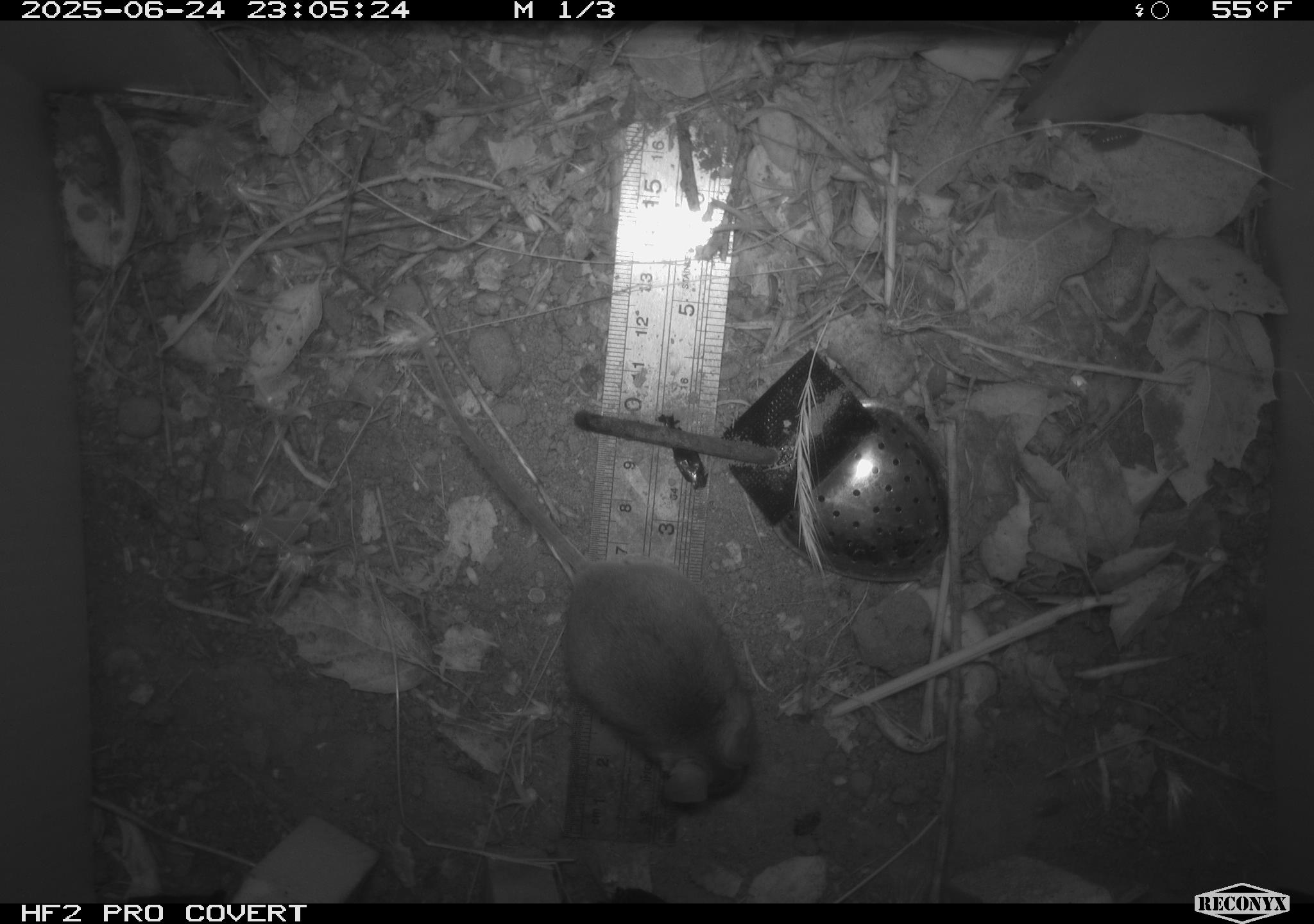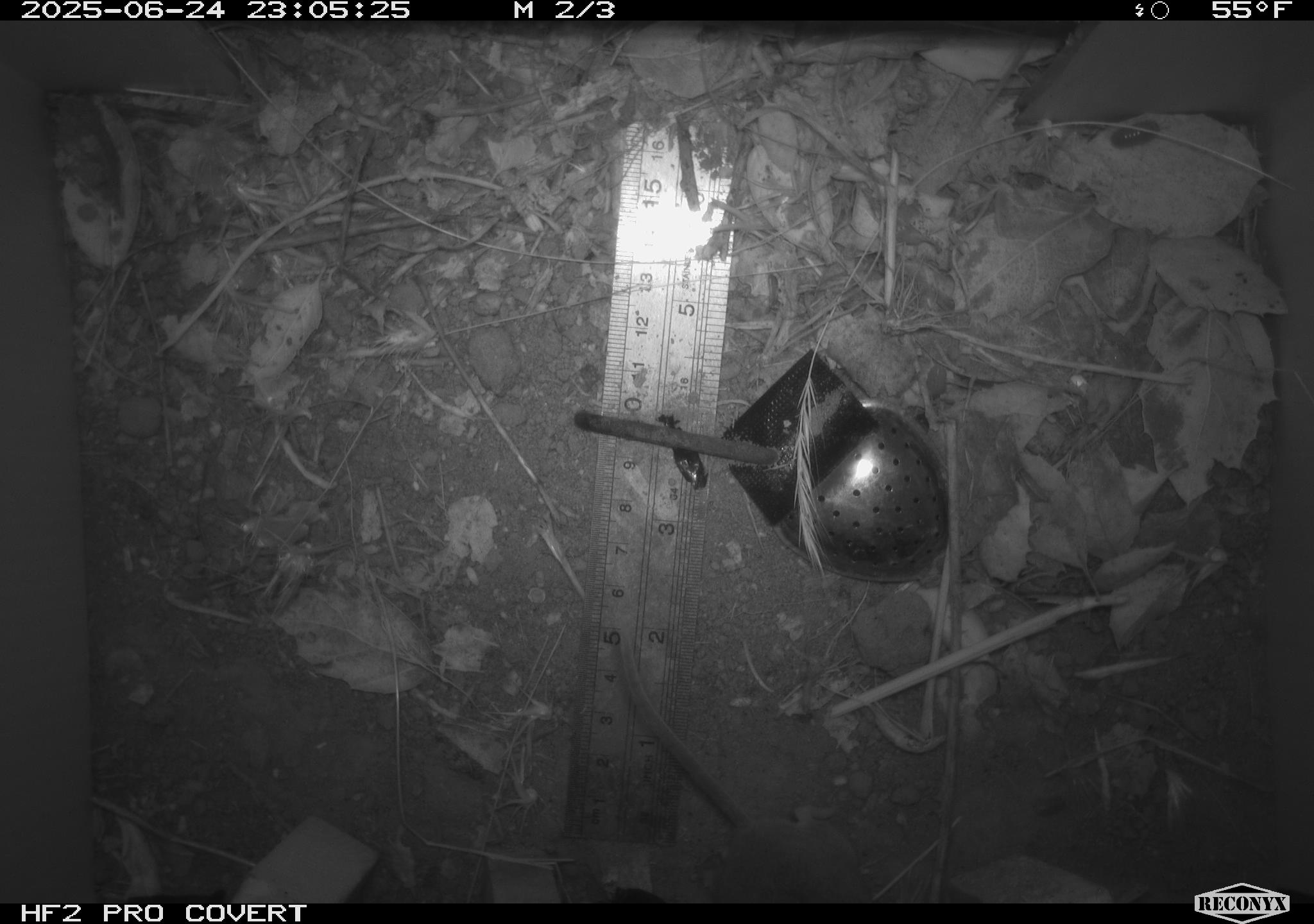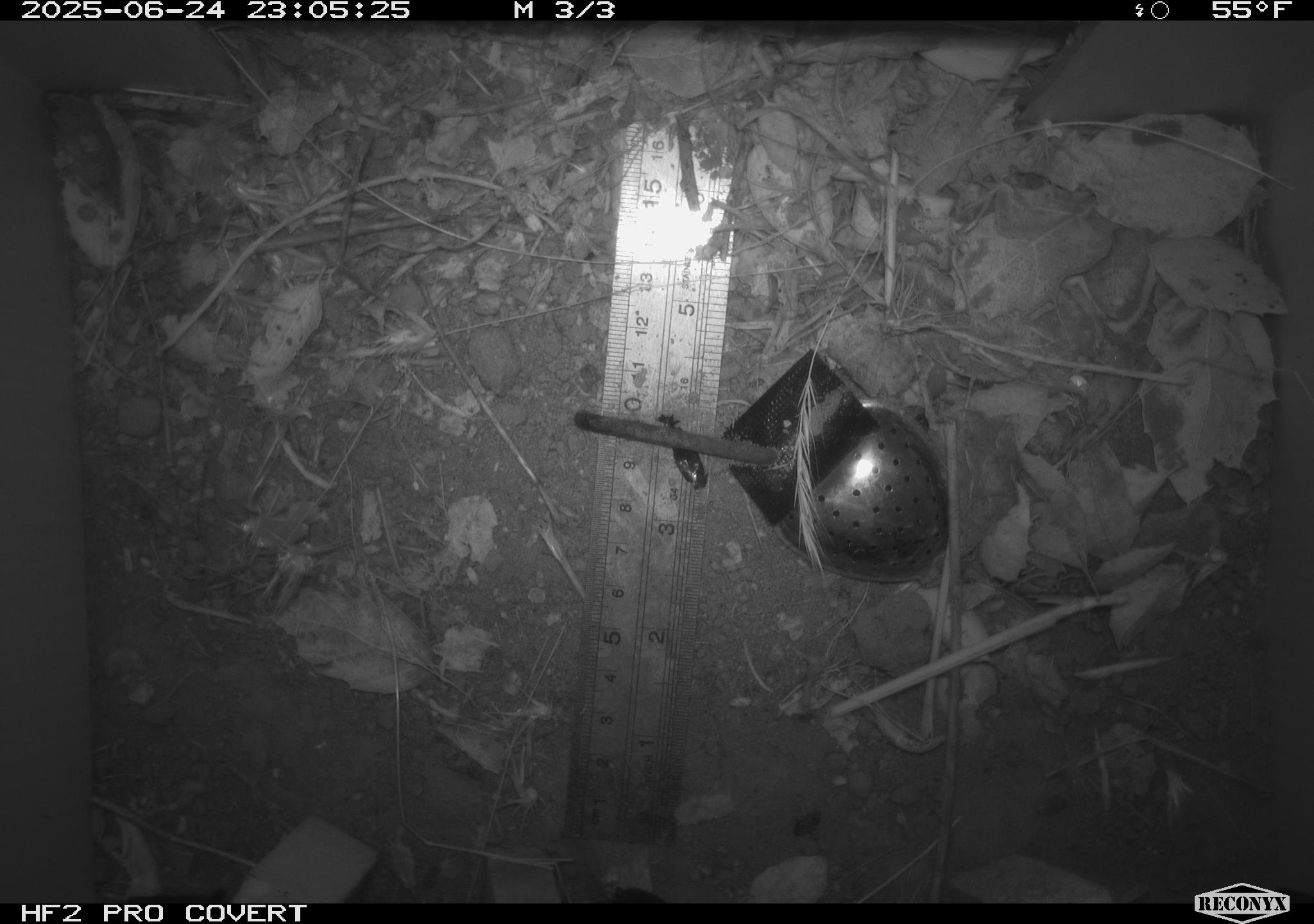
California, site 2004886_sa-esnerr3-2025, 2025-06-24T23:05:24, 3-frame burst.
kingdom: Animalia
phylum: Chordata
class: Mammalia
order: Rodentia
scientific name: Rodentia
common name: rodent